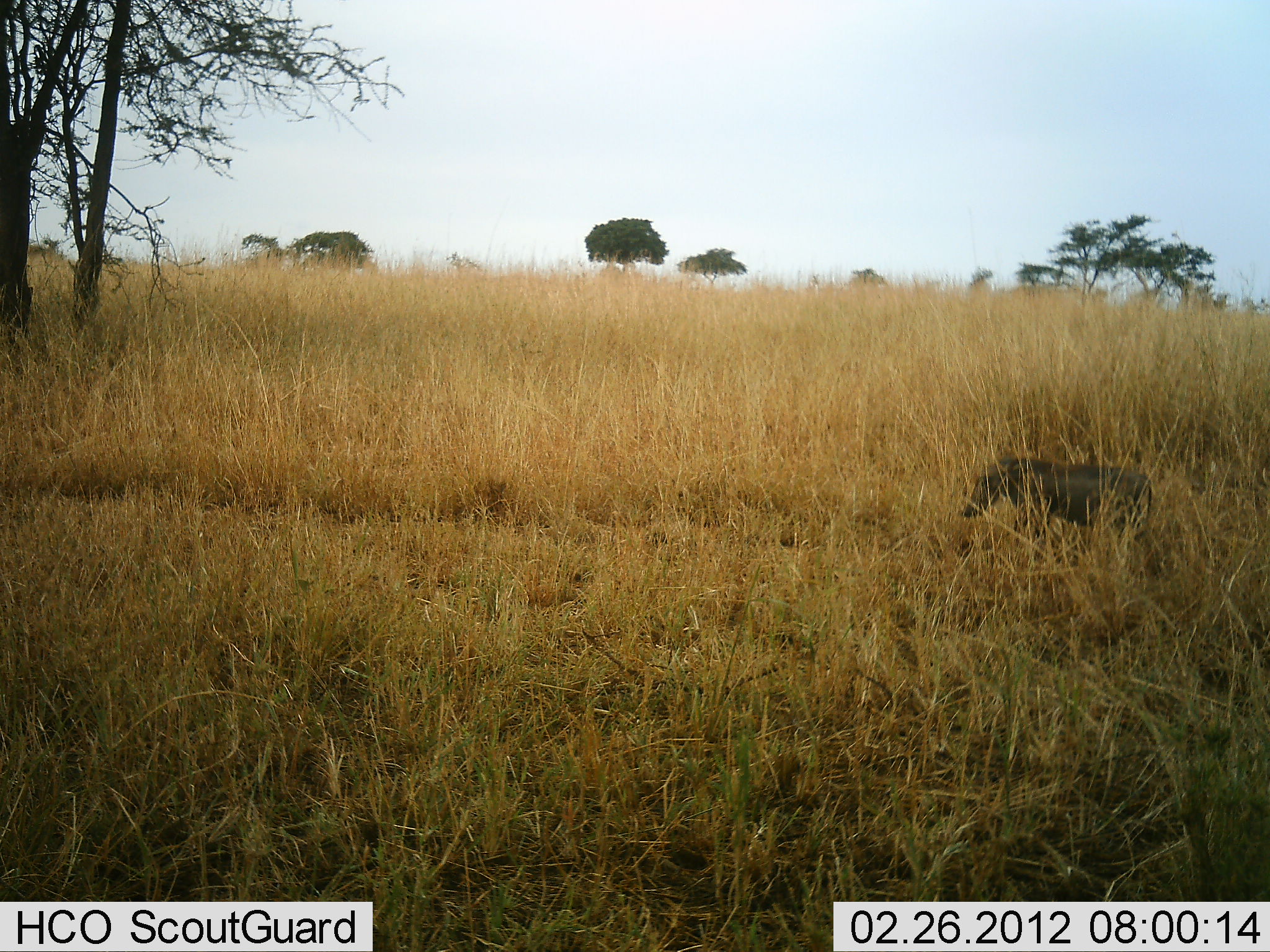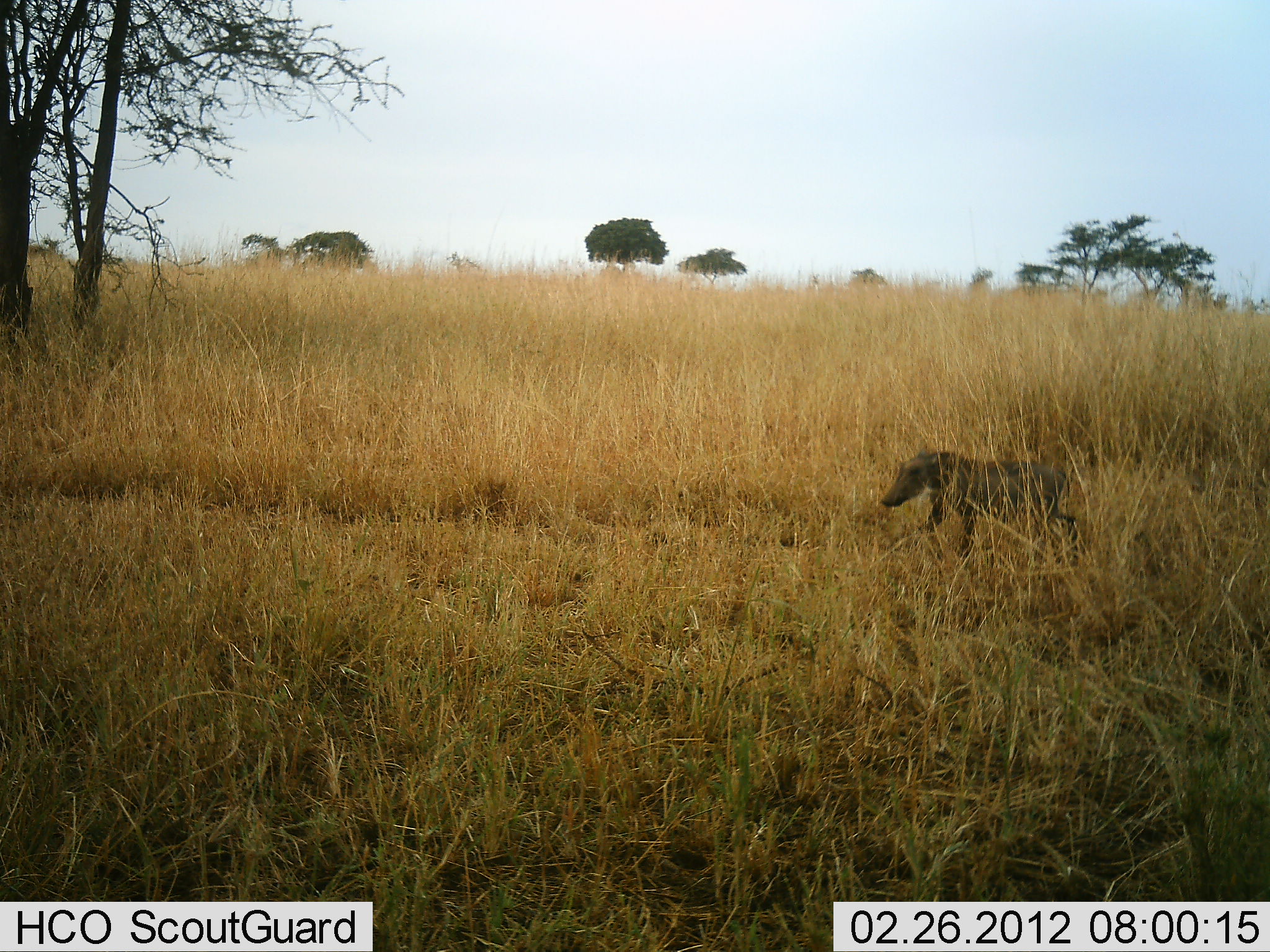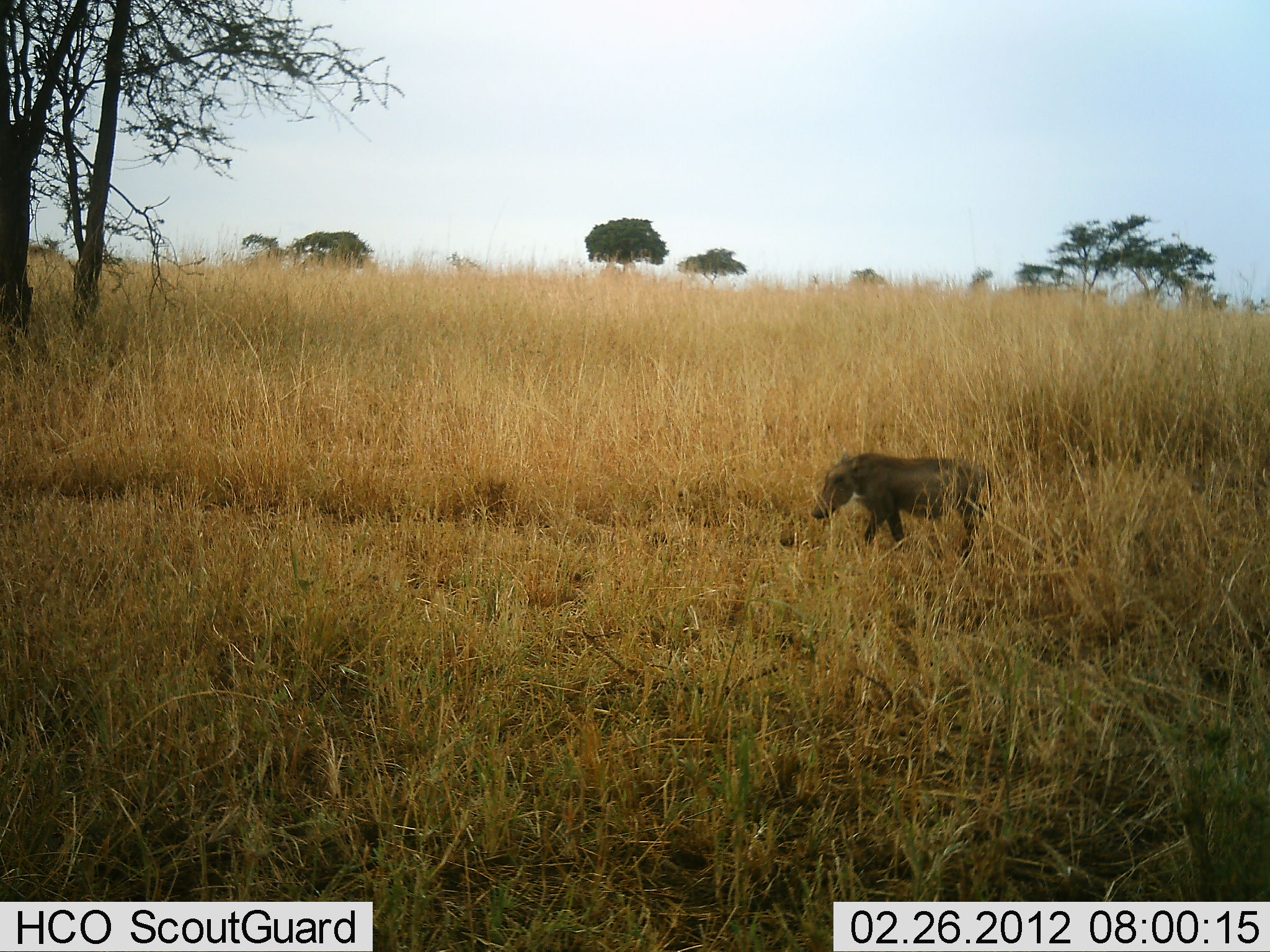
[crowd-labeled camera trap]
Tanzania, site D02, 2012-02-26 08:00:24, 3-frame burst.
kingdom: Animalia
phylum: Chordata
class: Mammalia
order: Artiodactyla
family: Suidae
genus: Phacochoerus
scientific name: Phacochoerus africanus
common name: warthog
Warthog (Phacochoerus africanus), count 1. Behavior (volunteer vote fractions): standing 0%, resting 0%, moving 100%, interacting 0%. Young present (vote fraction): 9%. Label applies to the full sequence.